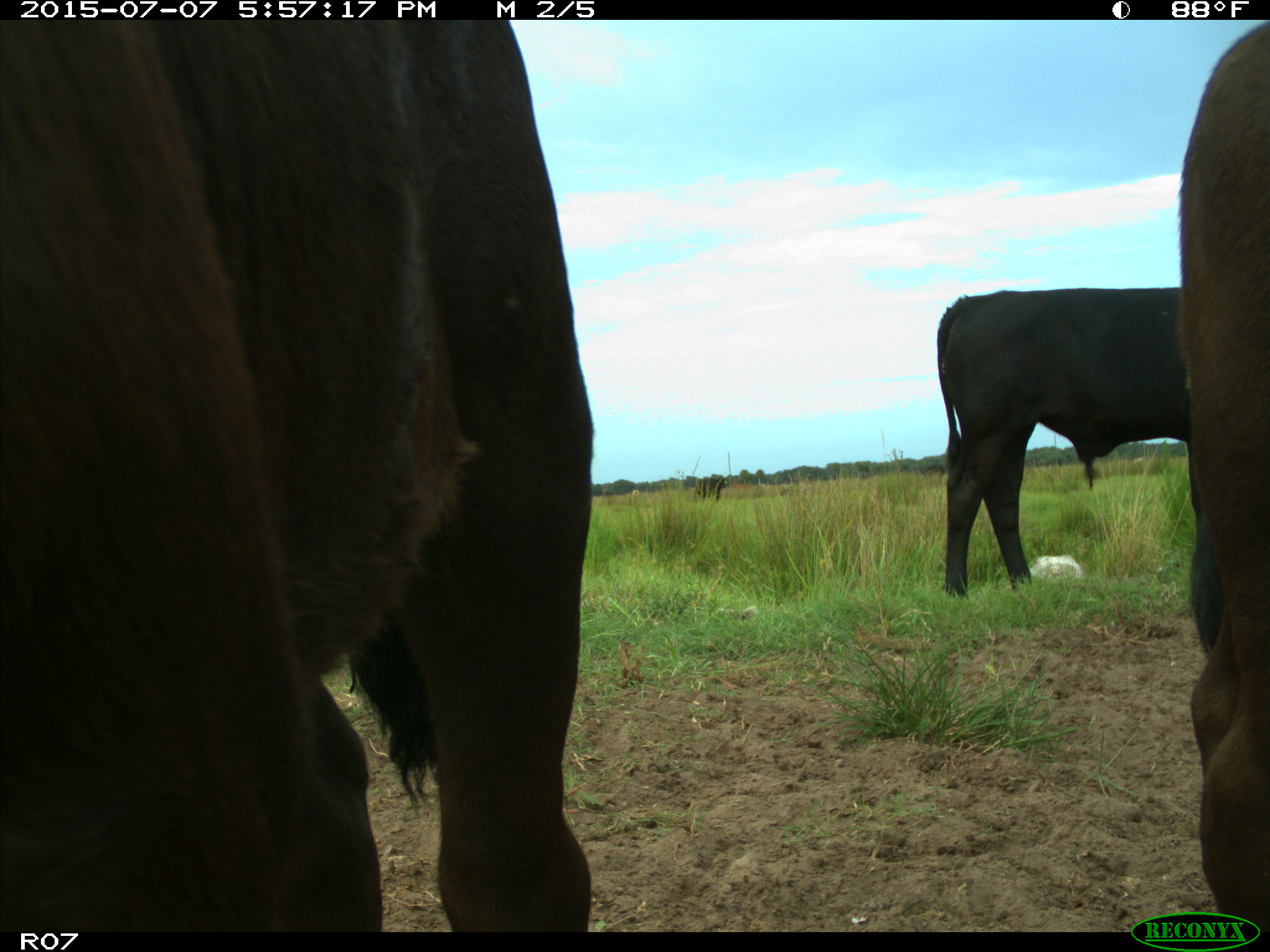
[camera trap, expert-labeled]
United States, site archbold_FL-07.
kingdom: Animalia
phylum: Chordata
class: Mammalia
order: Artiodactyla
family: Bovidae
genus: Bos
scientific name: Bos taurus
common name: domestic cow